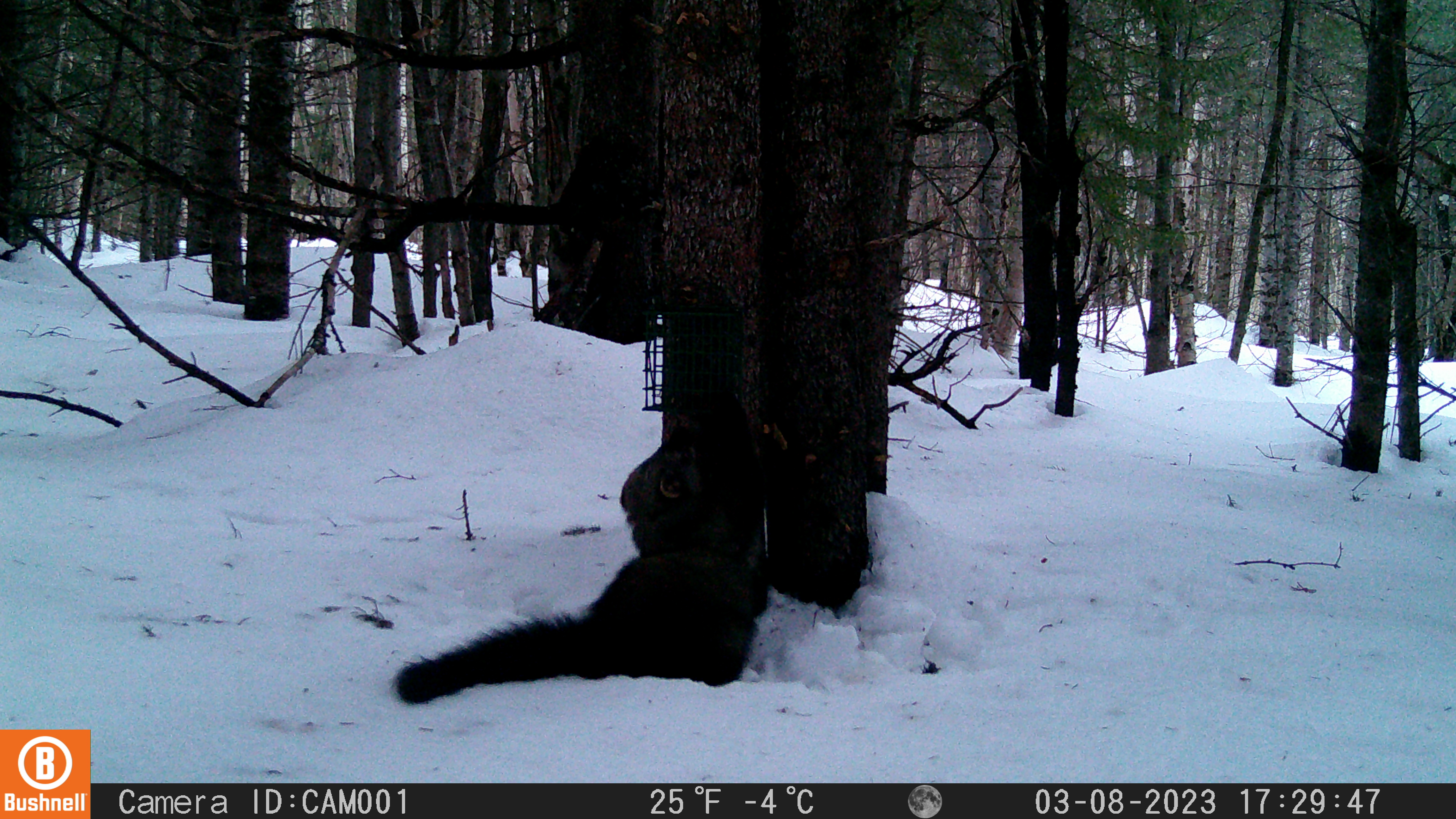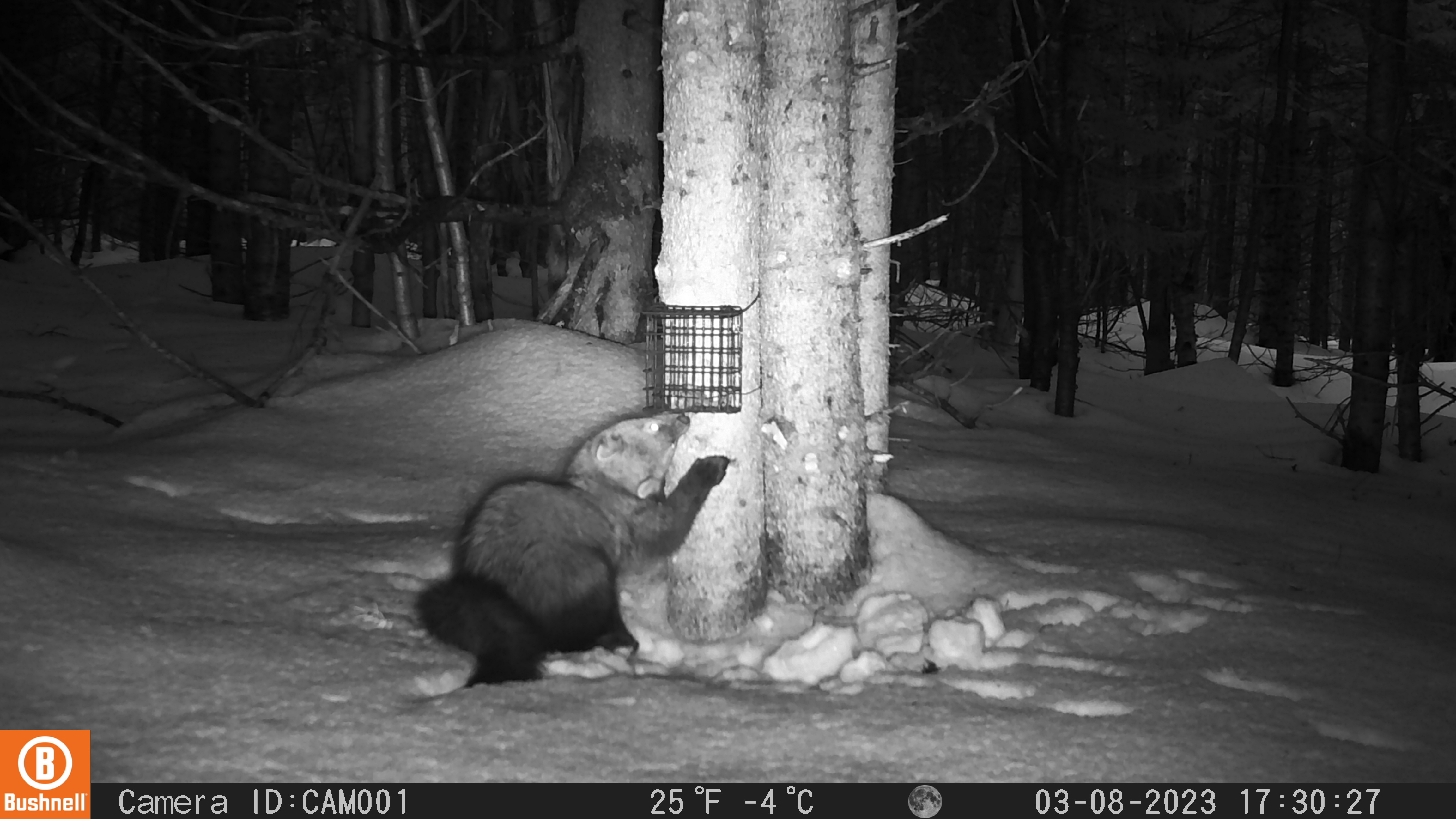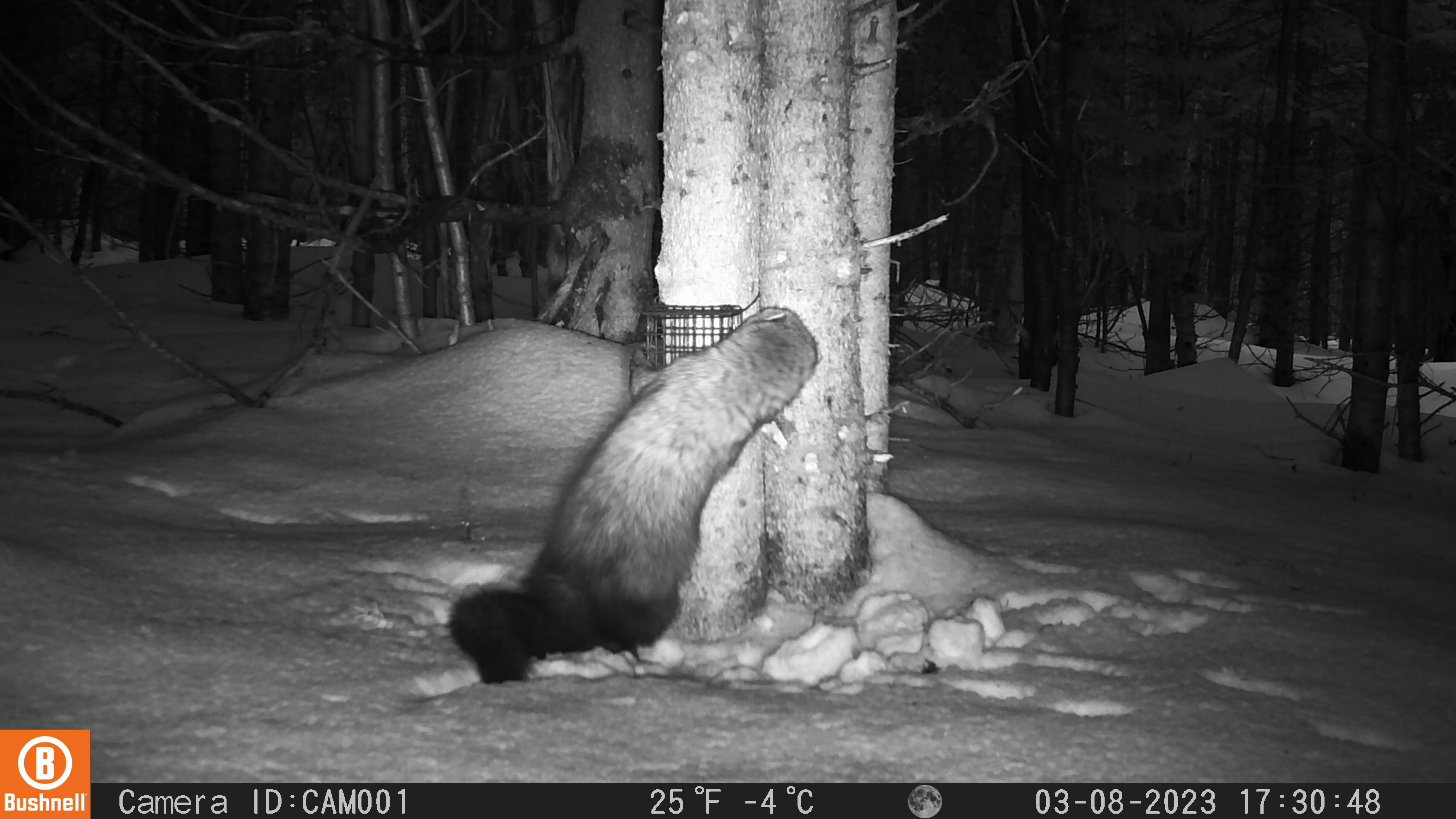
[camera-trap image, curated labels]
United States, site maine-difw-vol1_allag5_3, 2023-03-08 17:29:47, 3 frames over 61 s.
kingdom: Animalia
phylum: Chordata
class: Mammalia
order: Carnivora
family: Mustelidae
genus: Pekania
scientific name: Pekania pennanti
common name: fisher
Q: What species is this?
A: Fisher (Pekania pennanti).